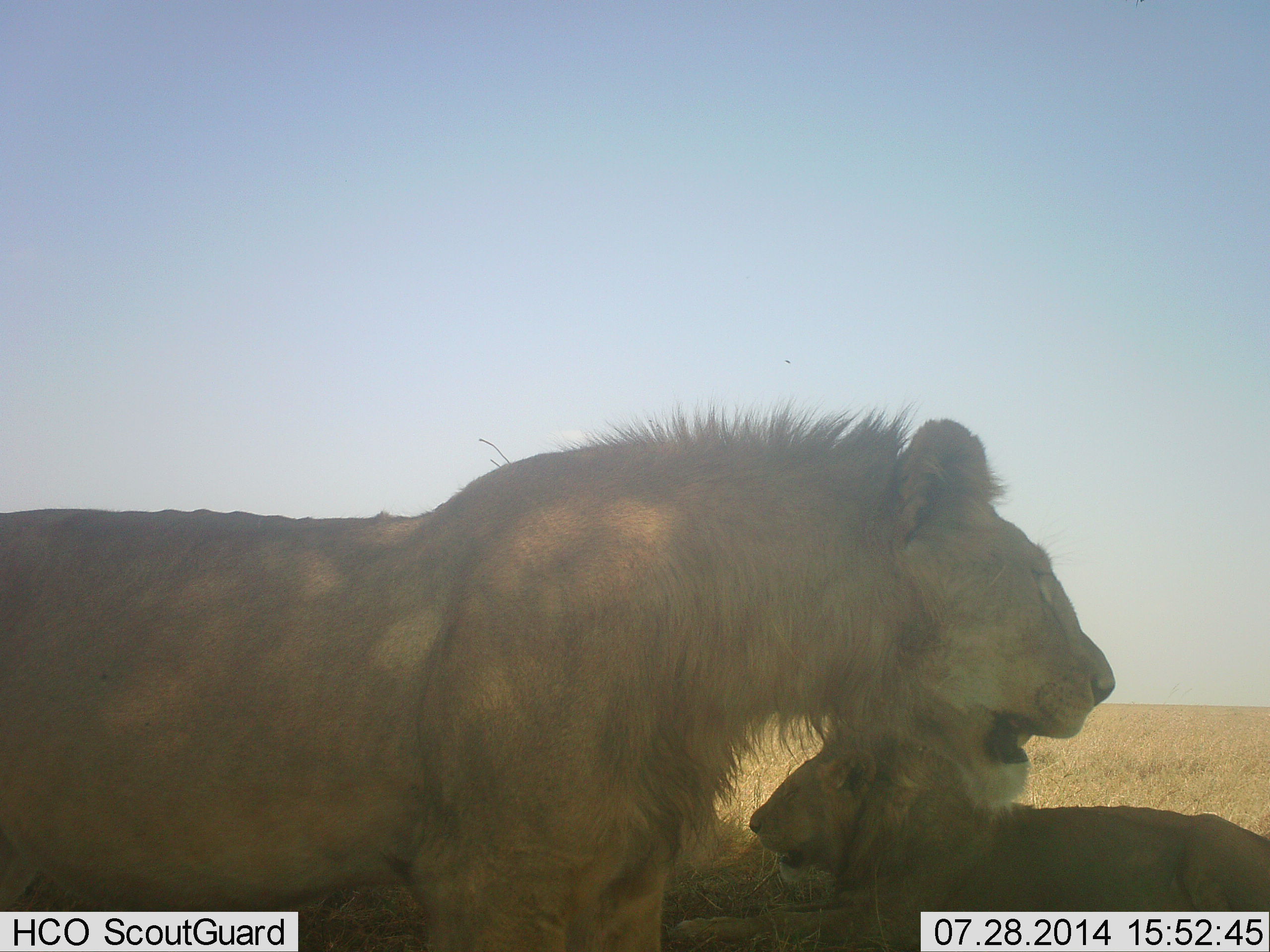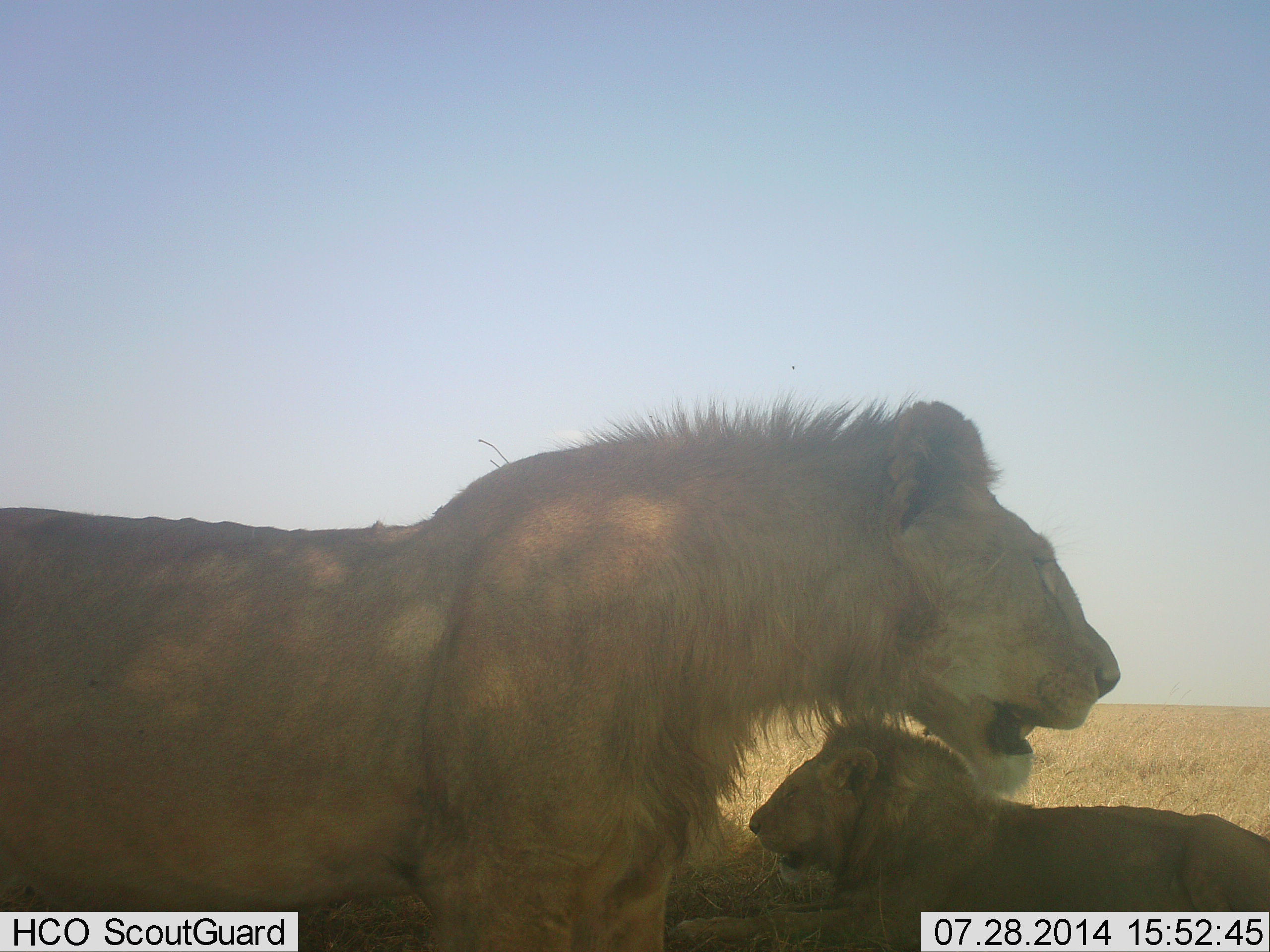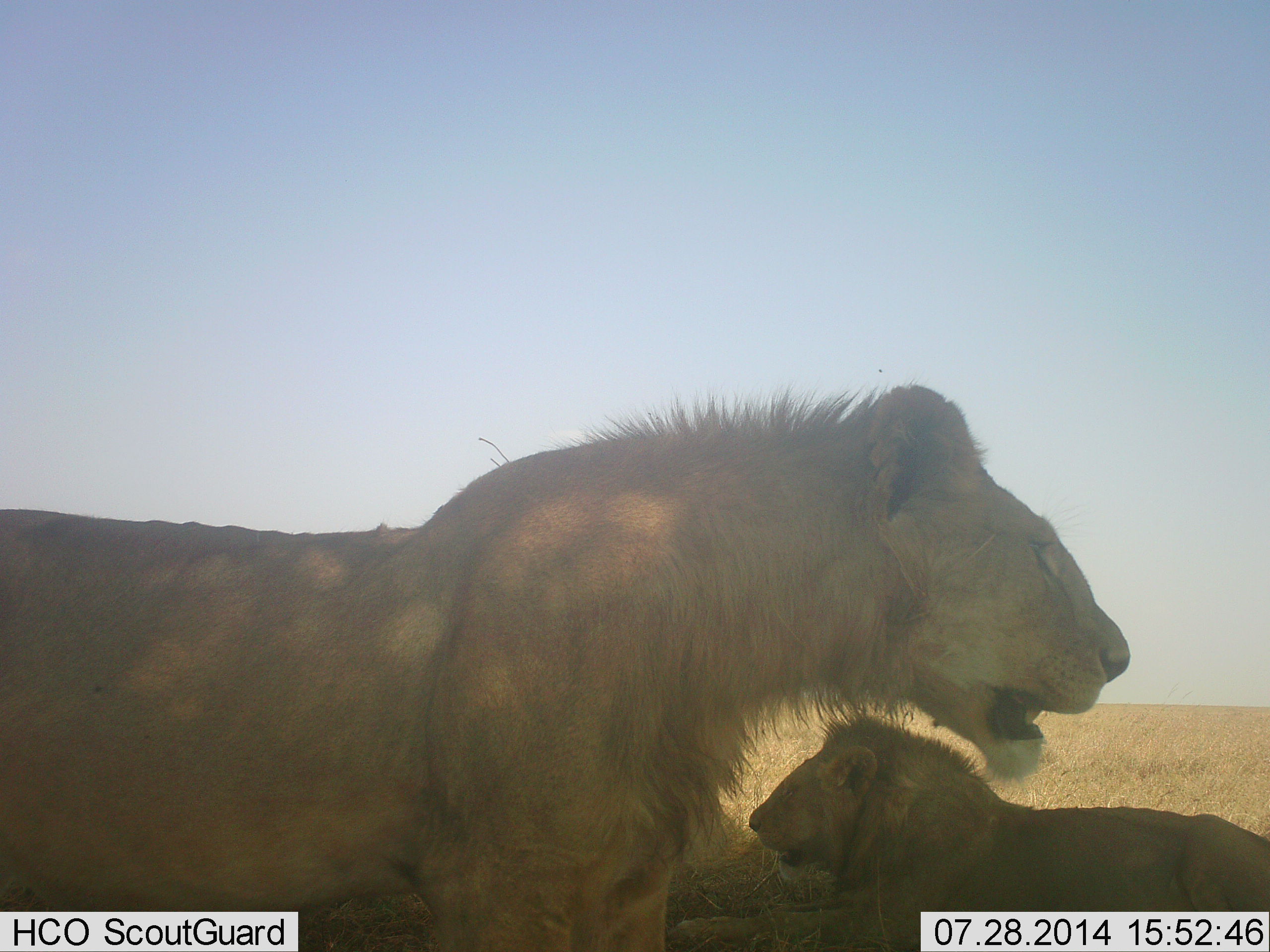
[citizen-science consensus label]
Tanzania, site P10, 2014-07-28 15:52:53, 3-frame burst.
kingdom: Animalia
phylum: Chordata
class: Mammalia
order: Carnivora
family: Felidae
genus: Panthera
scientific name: Panthera leo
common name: lion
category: lionmale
Lionmale (lion) (Panthera leo), count 2. Behavior (volunteer vote fractions): standing 67%, resting 100%, moving 0%, interacting 0%. Young present (vote fraction): 0%. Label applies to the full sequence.